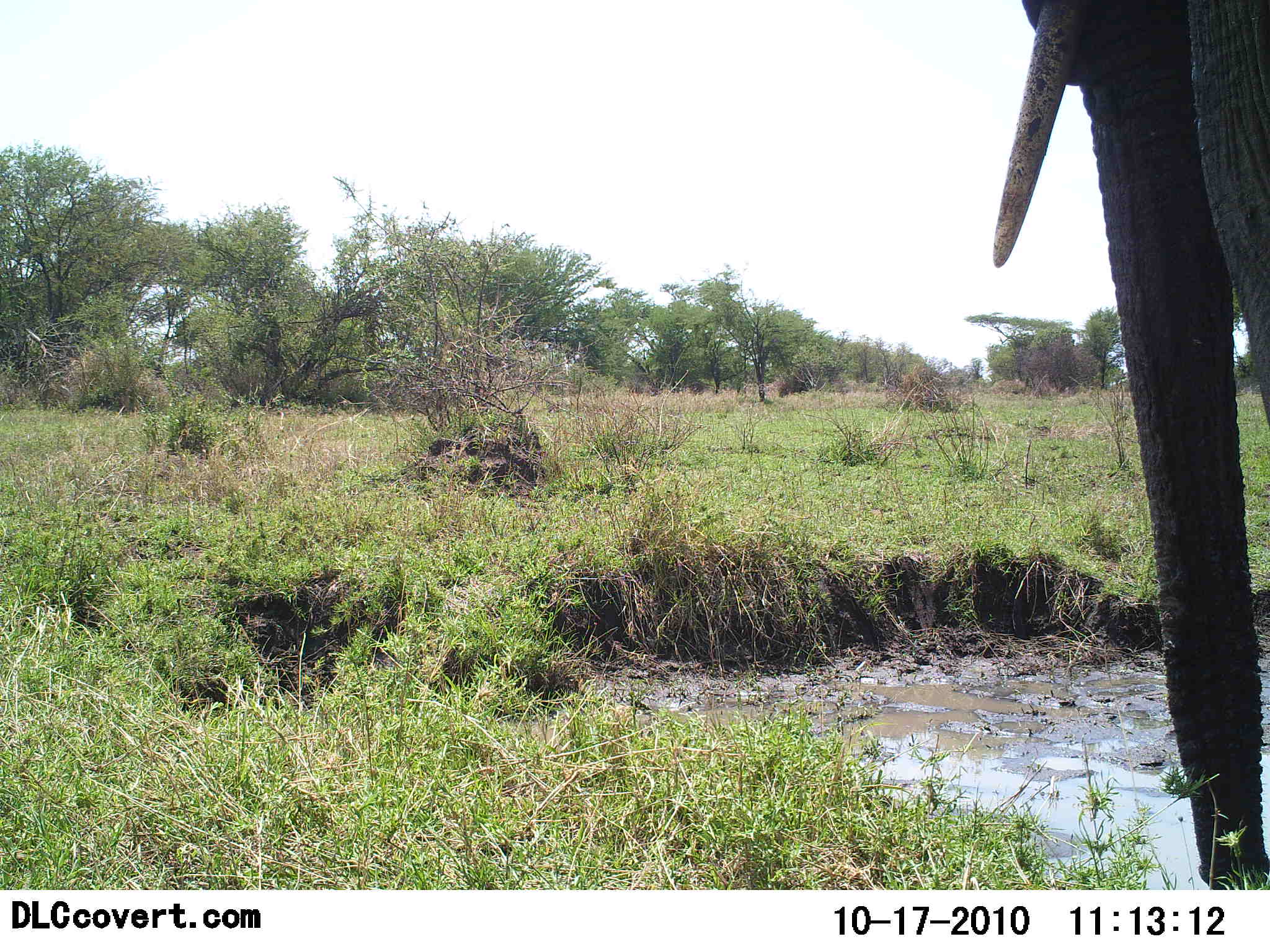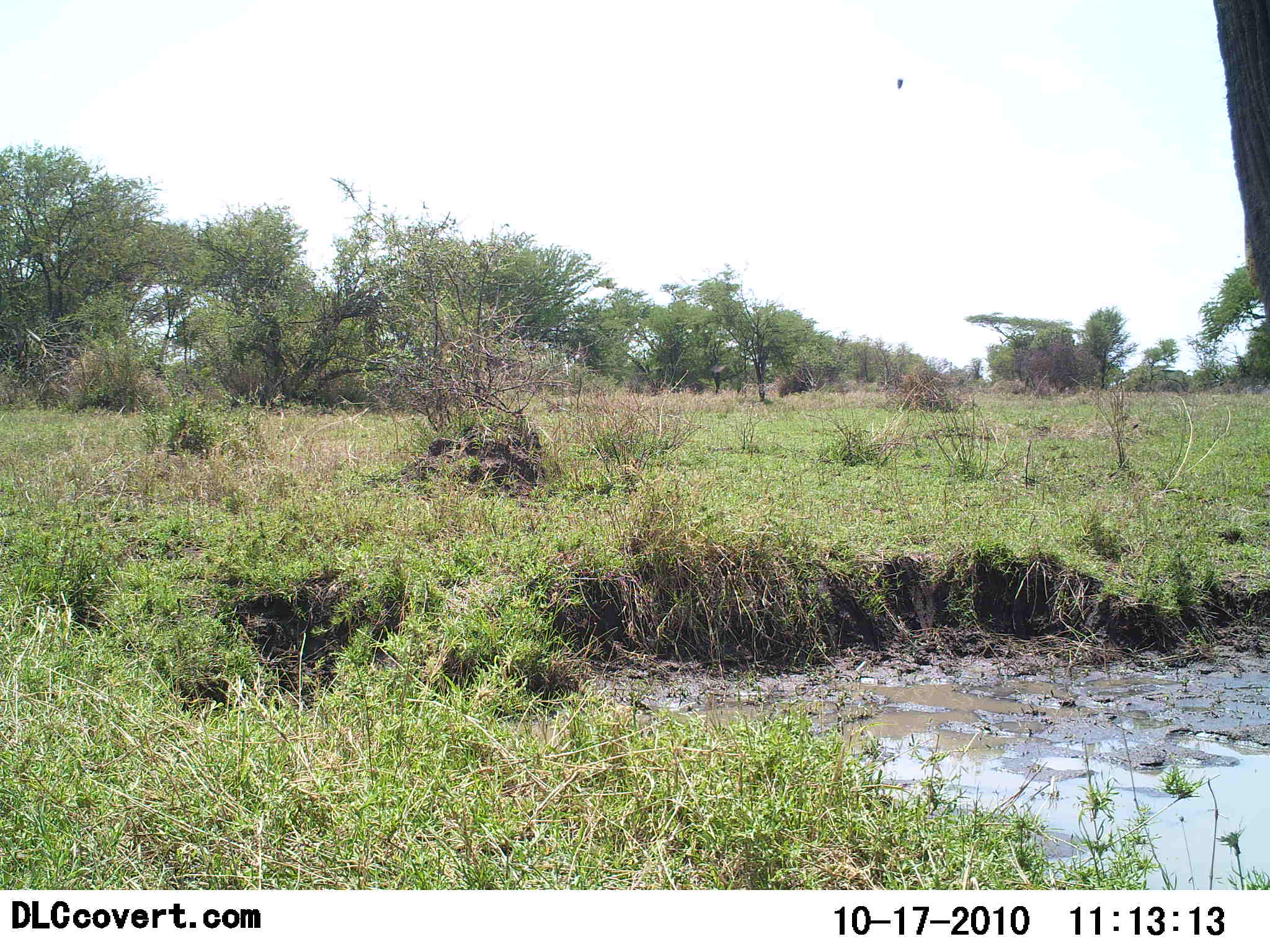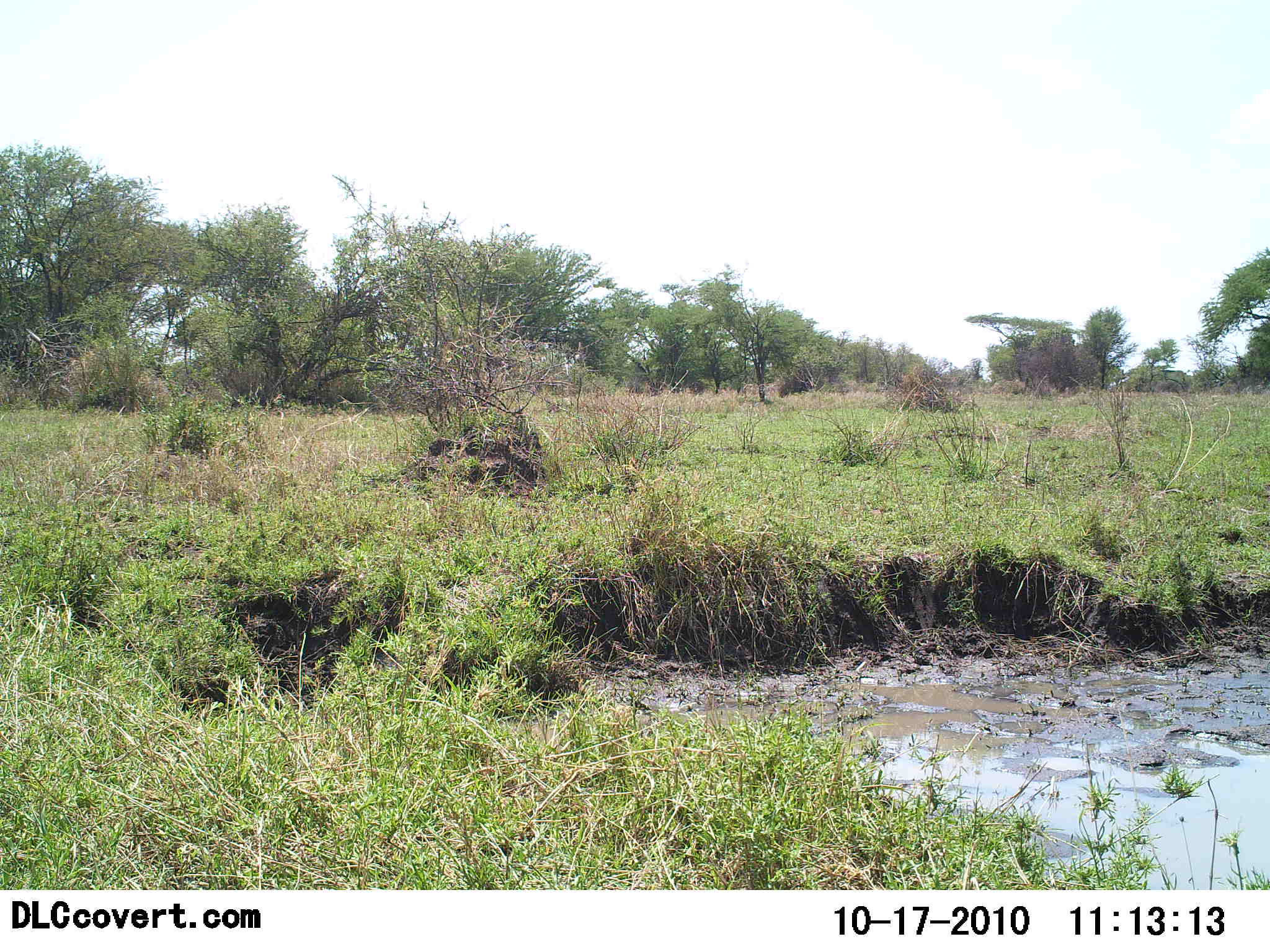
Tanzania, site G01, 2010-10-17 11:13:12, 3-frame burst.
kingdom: Animalia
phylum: Chordata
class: Mammalia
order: Proboscidea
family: Elephantidae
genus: Loxodonta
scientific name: Loxodonta africana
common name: african bush elephant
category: elephant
Elephant (african bush elephant) (Loxodonta africana), count 1. Behavior (volunteer vote fractions): standing 50%, resting 0%, moving 61%, interacting 0%. Young present (vote fraction): 0%. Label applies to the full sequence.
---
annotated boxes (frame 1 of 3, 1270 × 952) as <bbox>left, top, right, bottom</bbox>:
animal: <bbox>992, 1, 1270, 890</bbox>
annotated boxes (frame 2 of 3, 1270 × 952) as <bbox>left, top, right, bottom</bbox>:
animal: <bbox>1211, 0, 1270, 323</bbox>